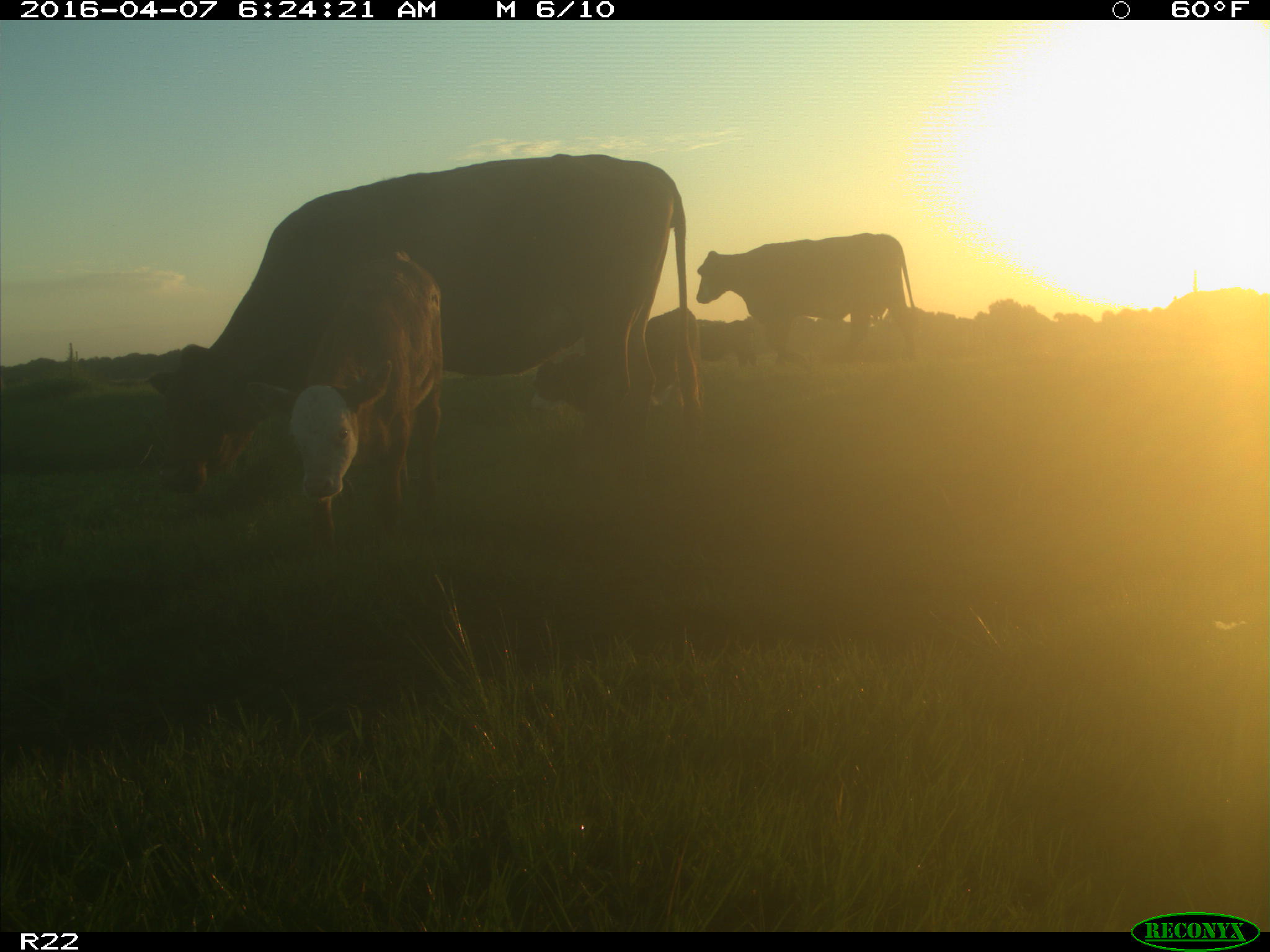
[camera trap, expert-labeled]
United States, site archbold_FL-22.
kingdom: Animalia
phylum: Chordata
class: Mammalia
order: Artiodactyla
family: Bovidae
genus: Bos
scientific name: Bos taurus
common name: domestic cow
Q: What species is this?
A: Bos taurus (domestic cow).